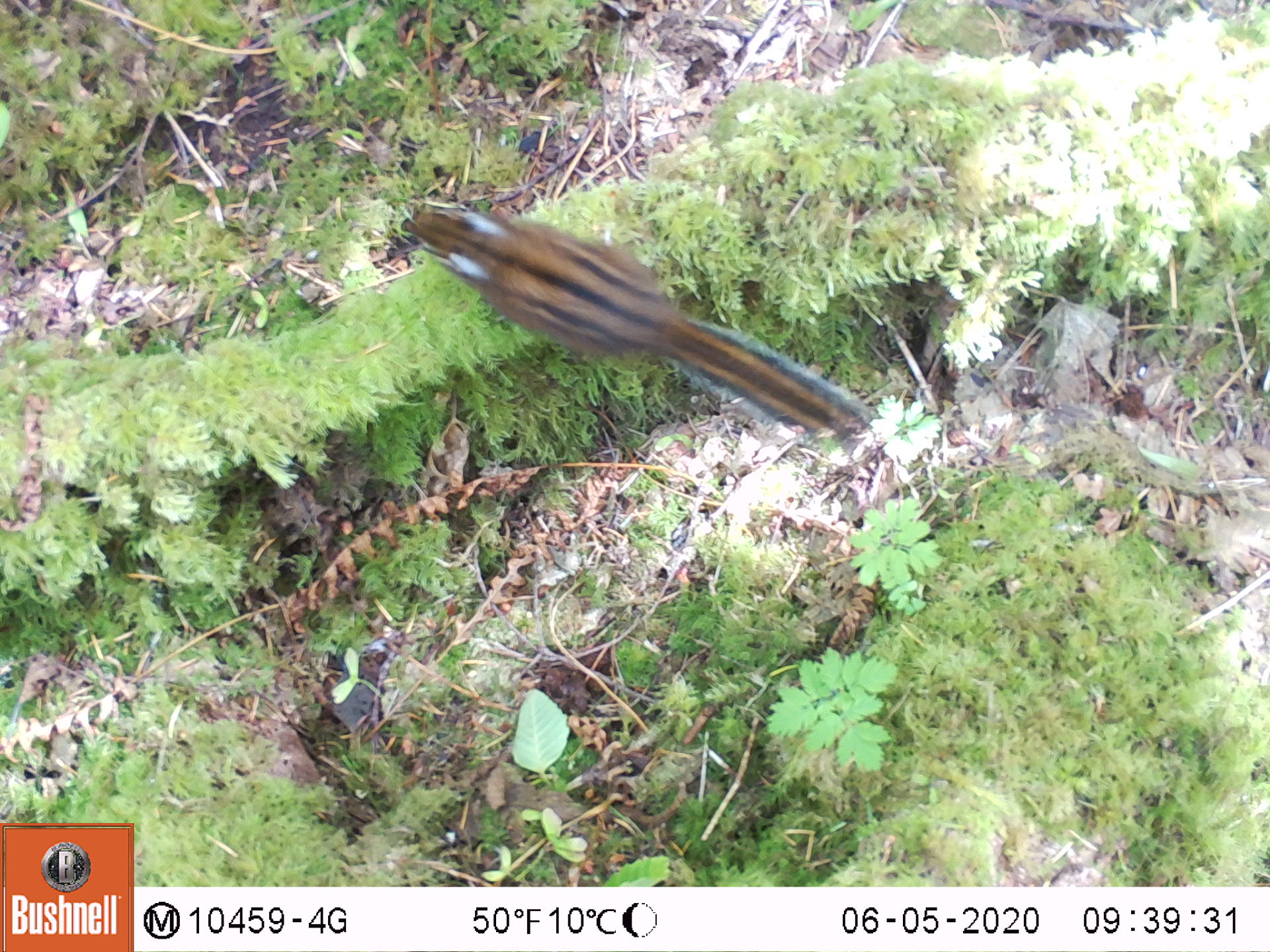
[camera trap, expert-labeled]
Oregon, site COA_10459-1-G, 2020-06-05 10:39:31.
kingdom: Animalia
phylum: Chordata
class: Mammalia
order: Rodentia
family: Sciuridae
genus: Neotamias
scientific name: Neotamias townsendii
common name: townsend's chipmunk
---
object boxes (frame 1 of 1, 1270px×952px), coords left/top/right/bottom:
townsend's chipmunk: 386/181/880/444